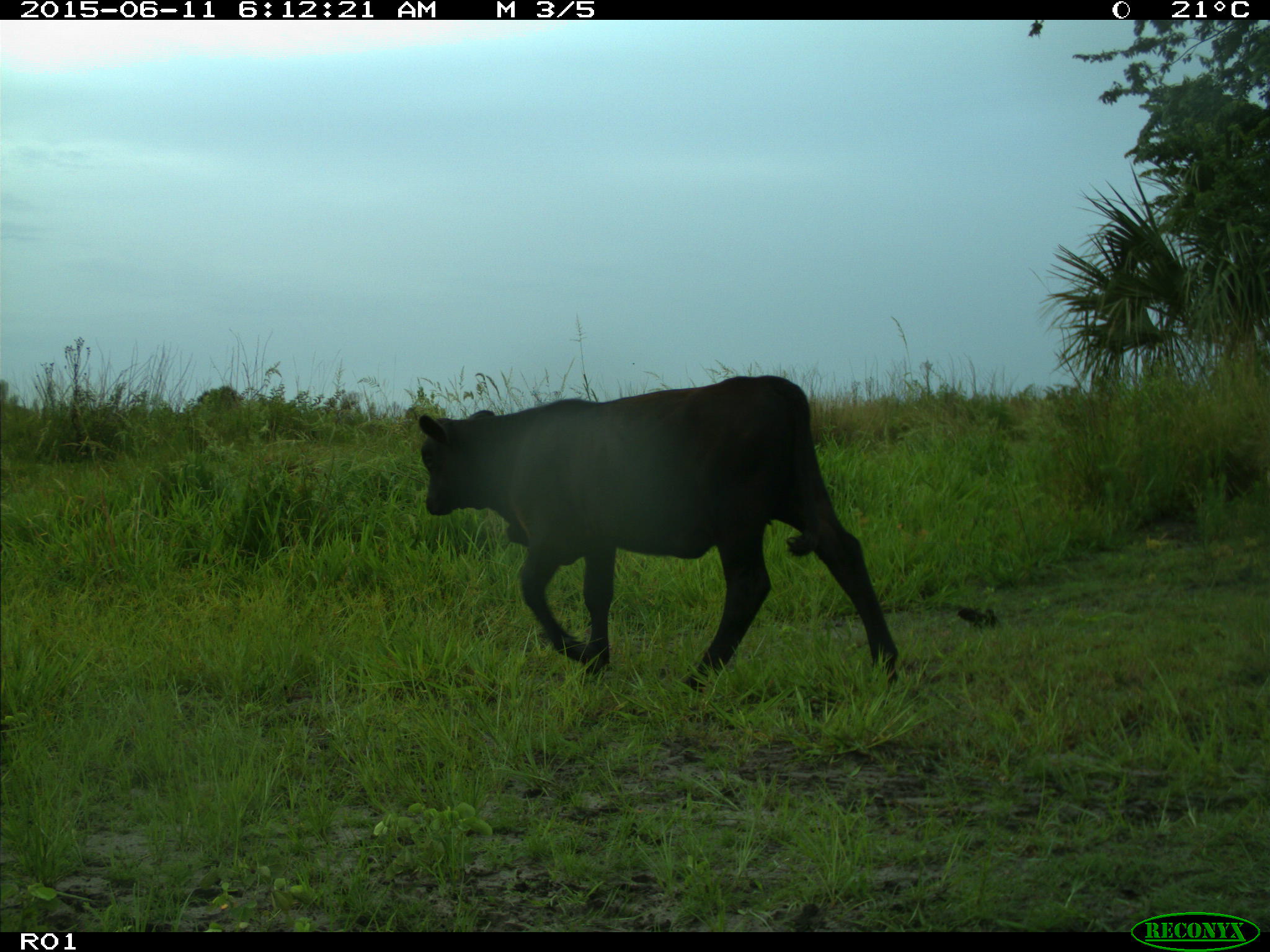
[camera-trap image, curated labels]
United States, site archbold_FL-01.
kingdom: Animalia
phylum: Chordata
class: Mammalia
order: Artiodactyla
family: Bovidae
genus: Bos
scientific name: Bos taurus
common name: domestic cow